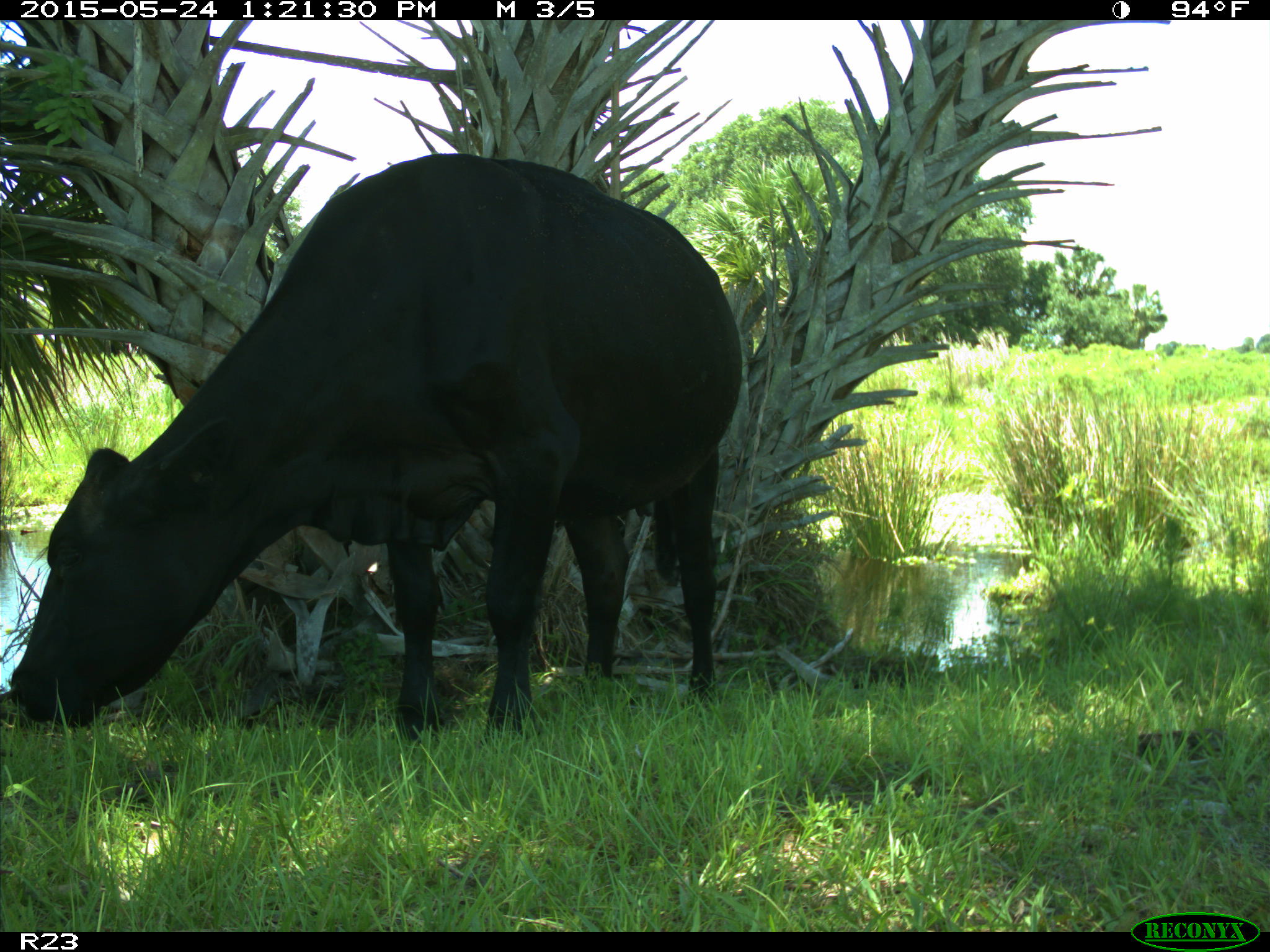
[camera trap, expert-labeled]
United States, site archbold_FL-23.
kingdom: Animalia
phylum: Chordata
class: Mammalia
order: Artiodactyla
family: Bovidae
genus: Bos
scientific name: Bos taurus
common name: domestic cow